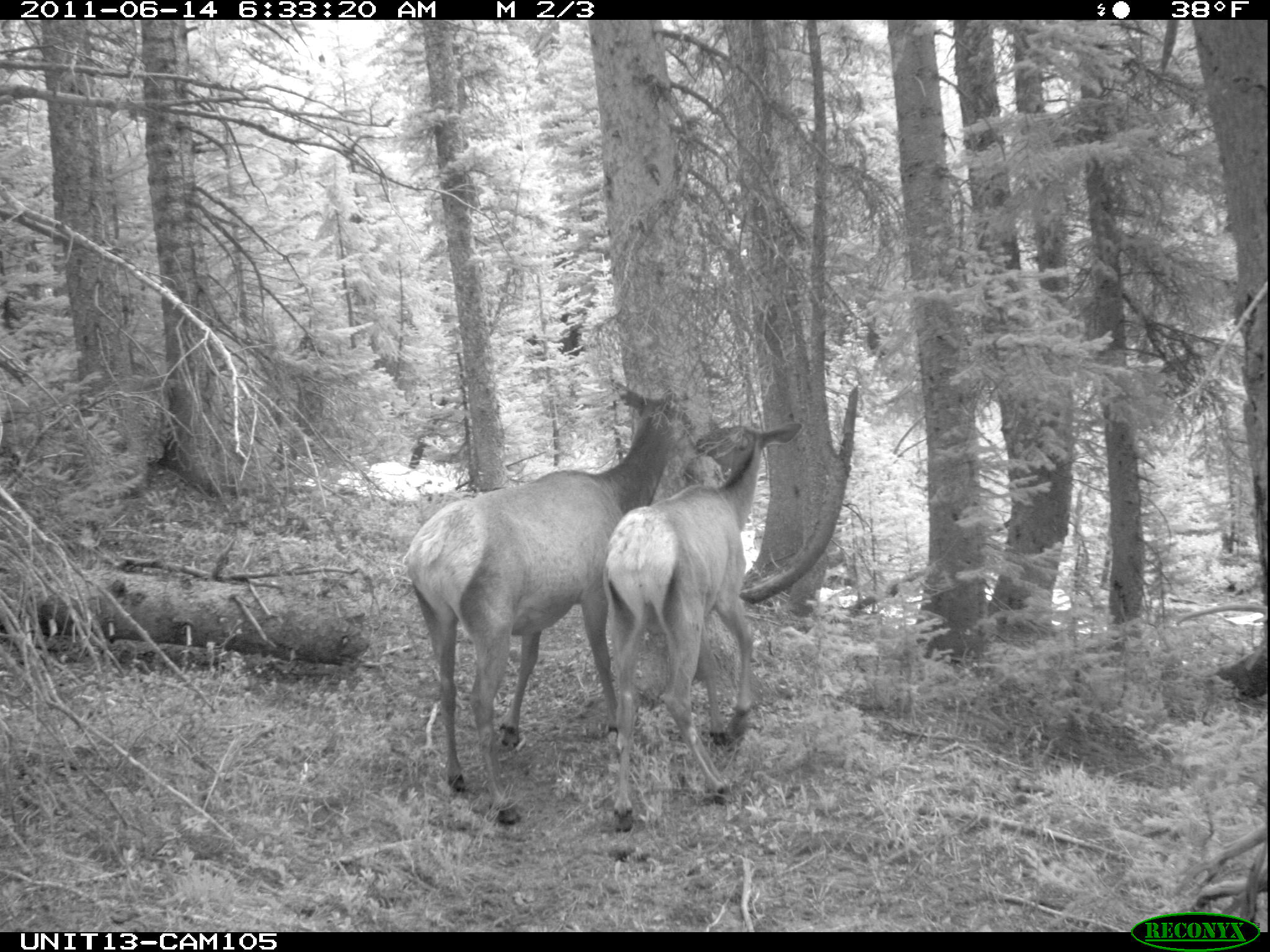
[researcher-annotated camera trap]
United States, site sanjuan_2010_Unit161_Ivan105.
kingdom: Animalia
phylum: Chordata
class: Mammalia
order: Artiodactyla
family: Cervidae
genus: Cervus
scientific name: Cervus elaphus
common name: red deer